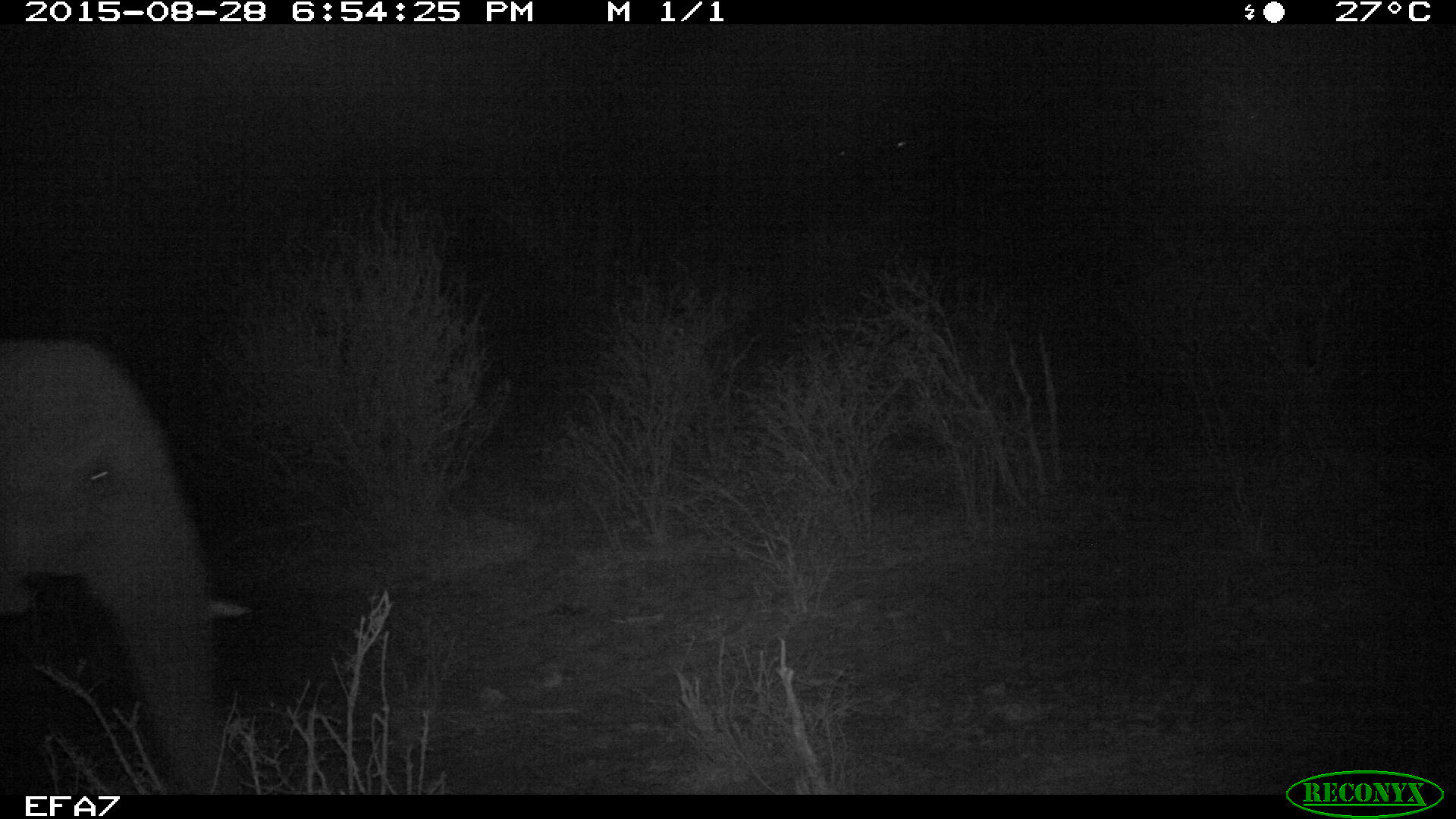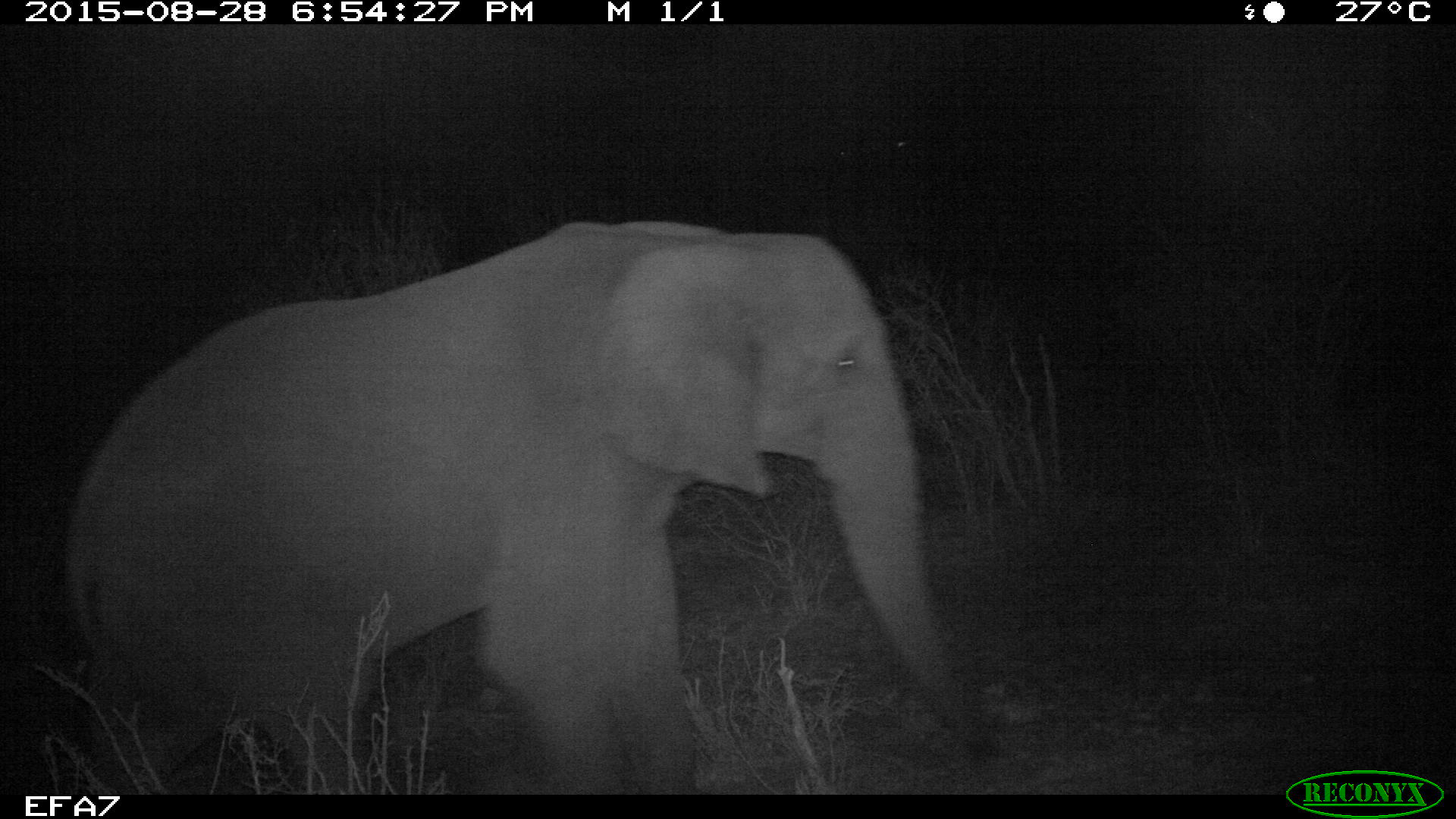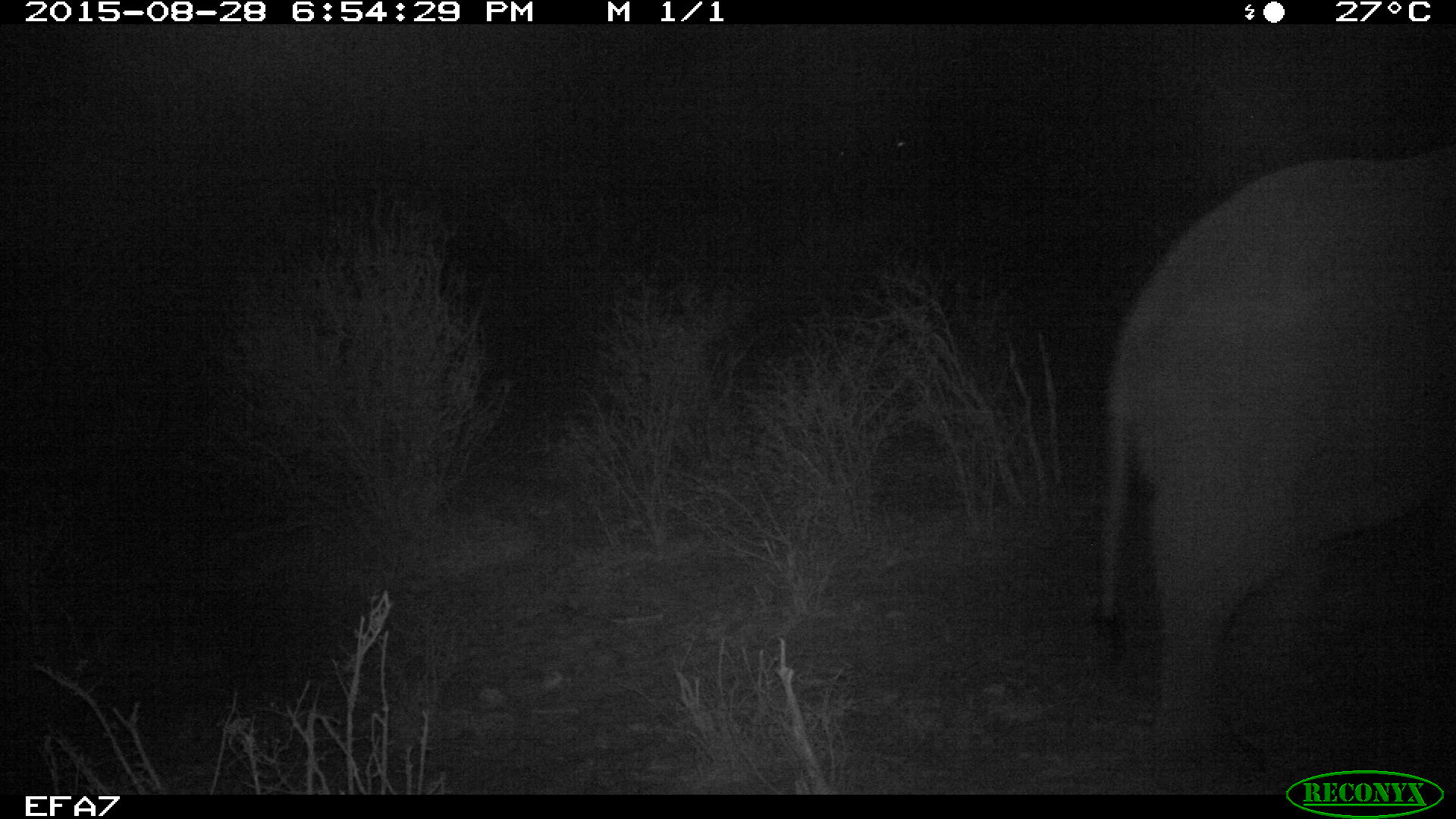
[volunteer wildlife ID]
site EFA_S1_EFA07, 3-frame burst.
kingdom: Animalia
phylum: Chordata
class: Mammalia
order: Proboscidea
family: Elephantidae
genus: Loxodonta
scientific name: Loxodonta africana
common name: african bush elephant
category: elephant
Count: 1.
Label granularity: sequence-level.